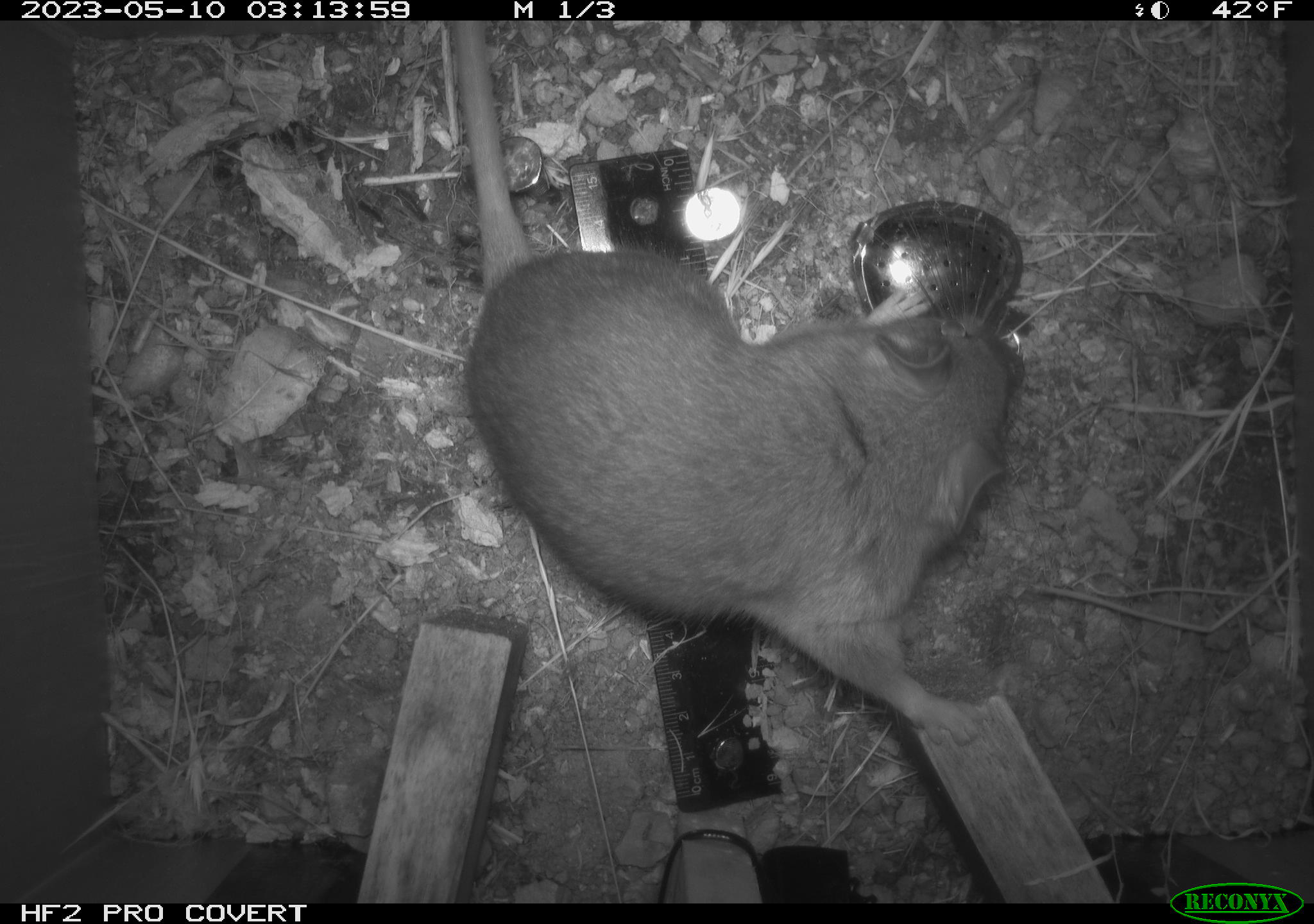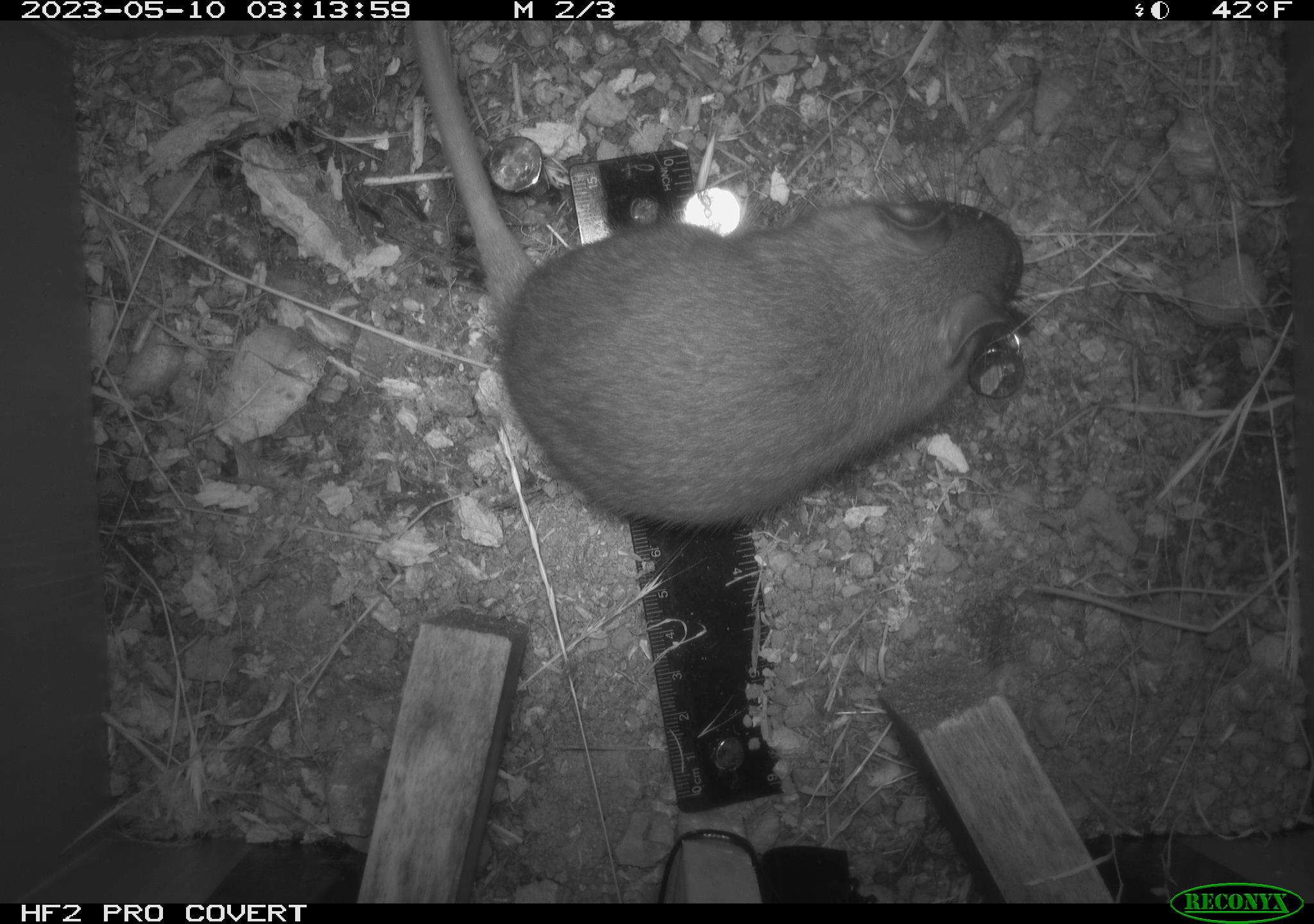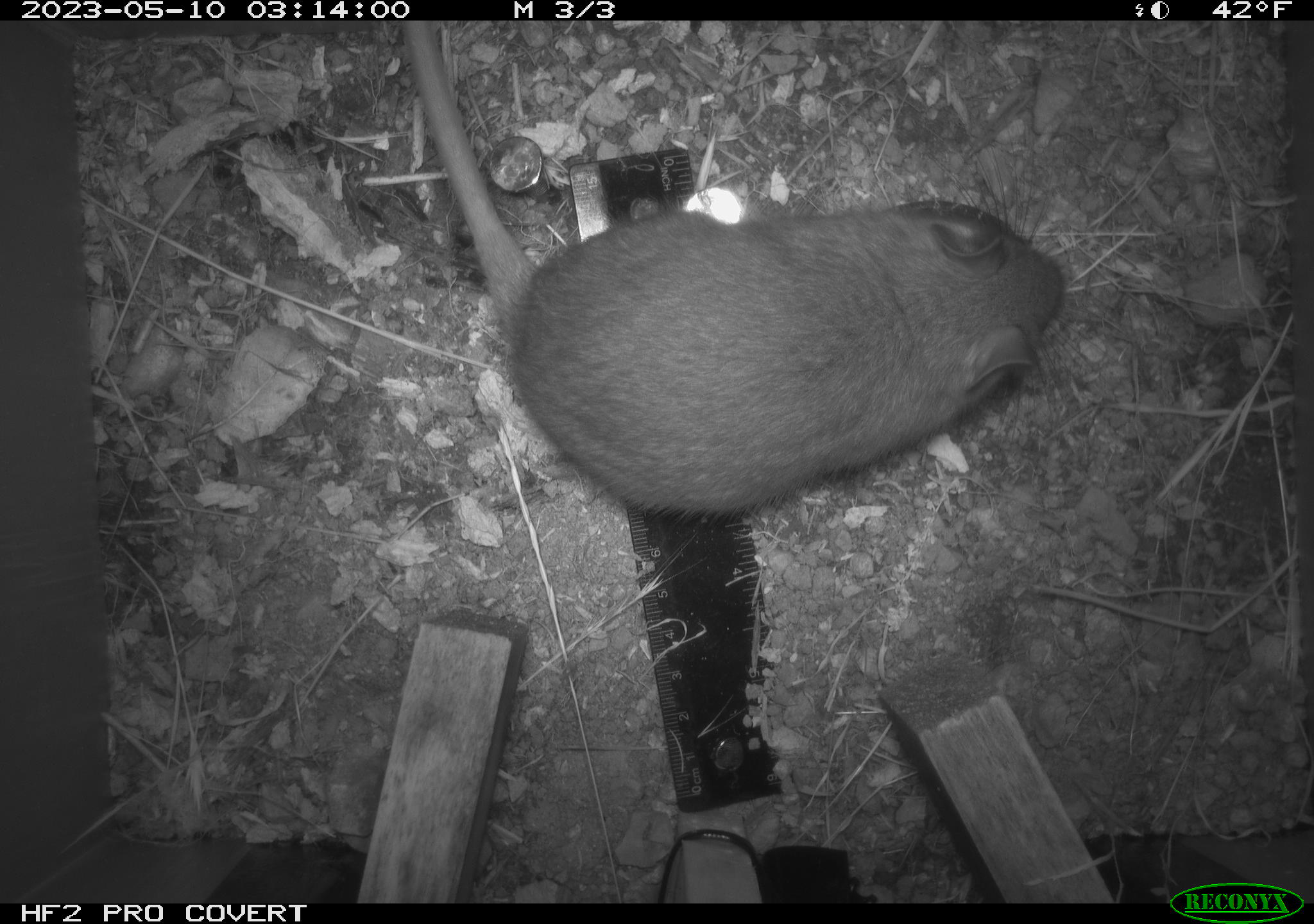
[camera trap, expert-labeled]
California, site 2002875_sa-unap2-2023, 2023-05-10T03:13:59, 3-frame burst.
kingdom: Animalia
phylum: Chordata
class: Mammalia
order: Rodentia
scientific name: Rodentia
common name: mouse species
Mouse species (Rodentia).